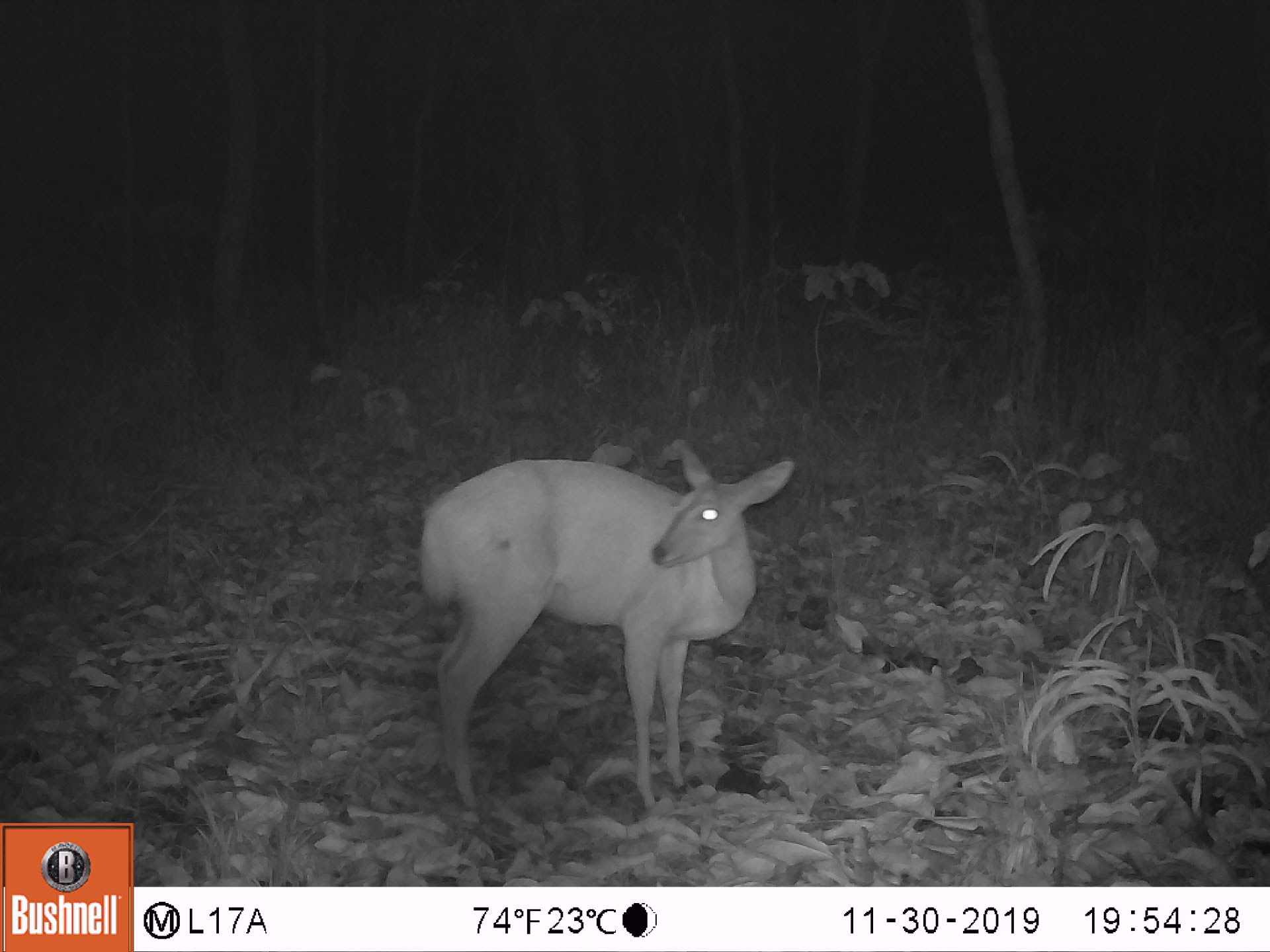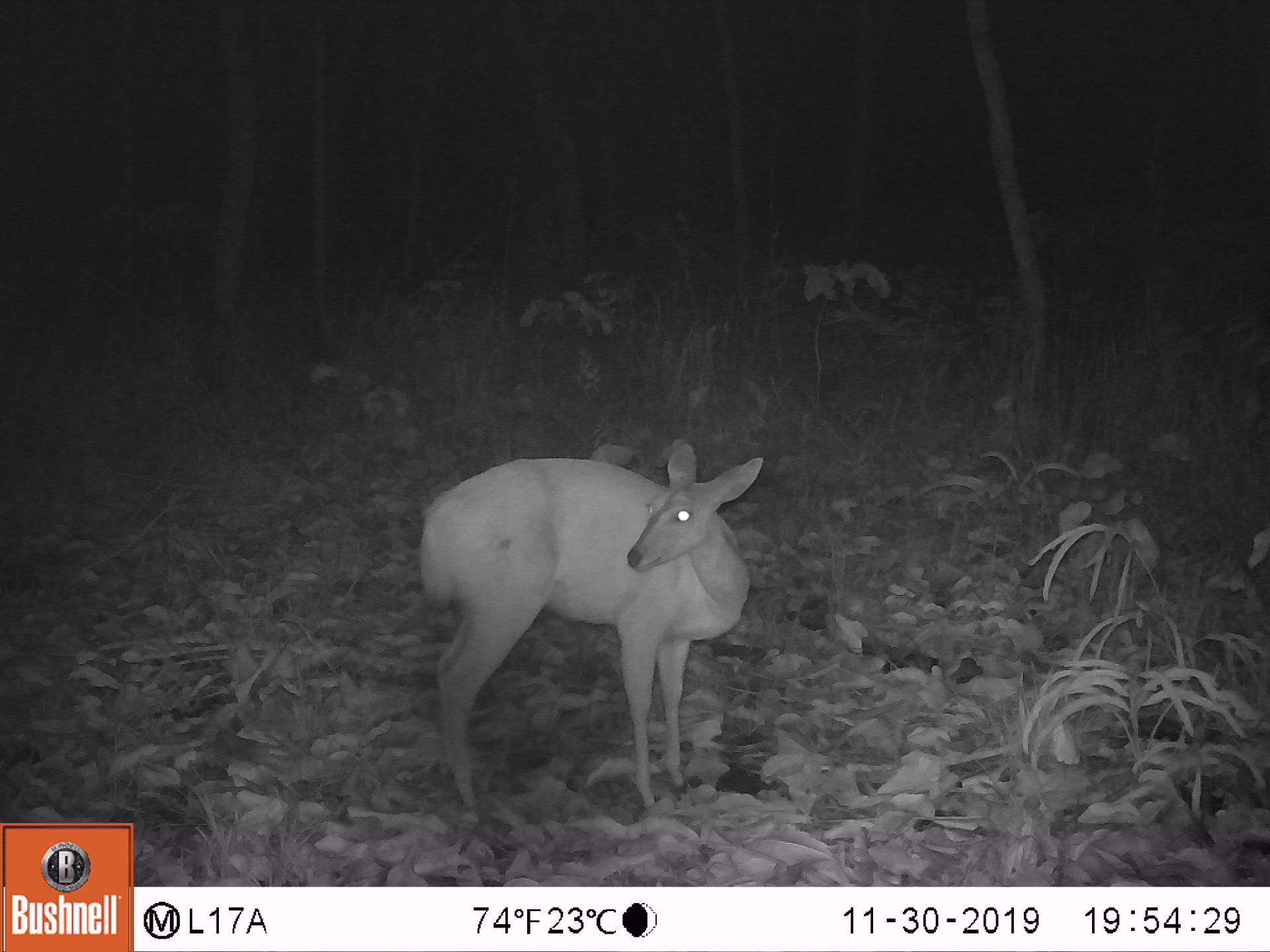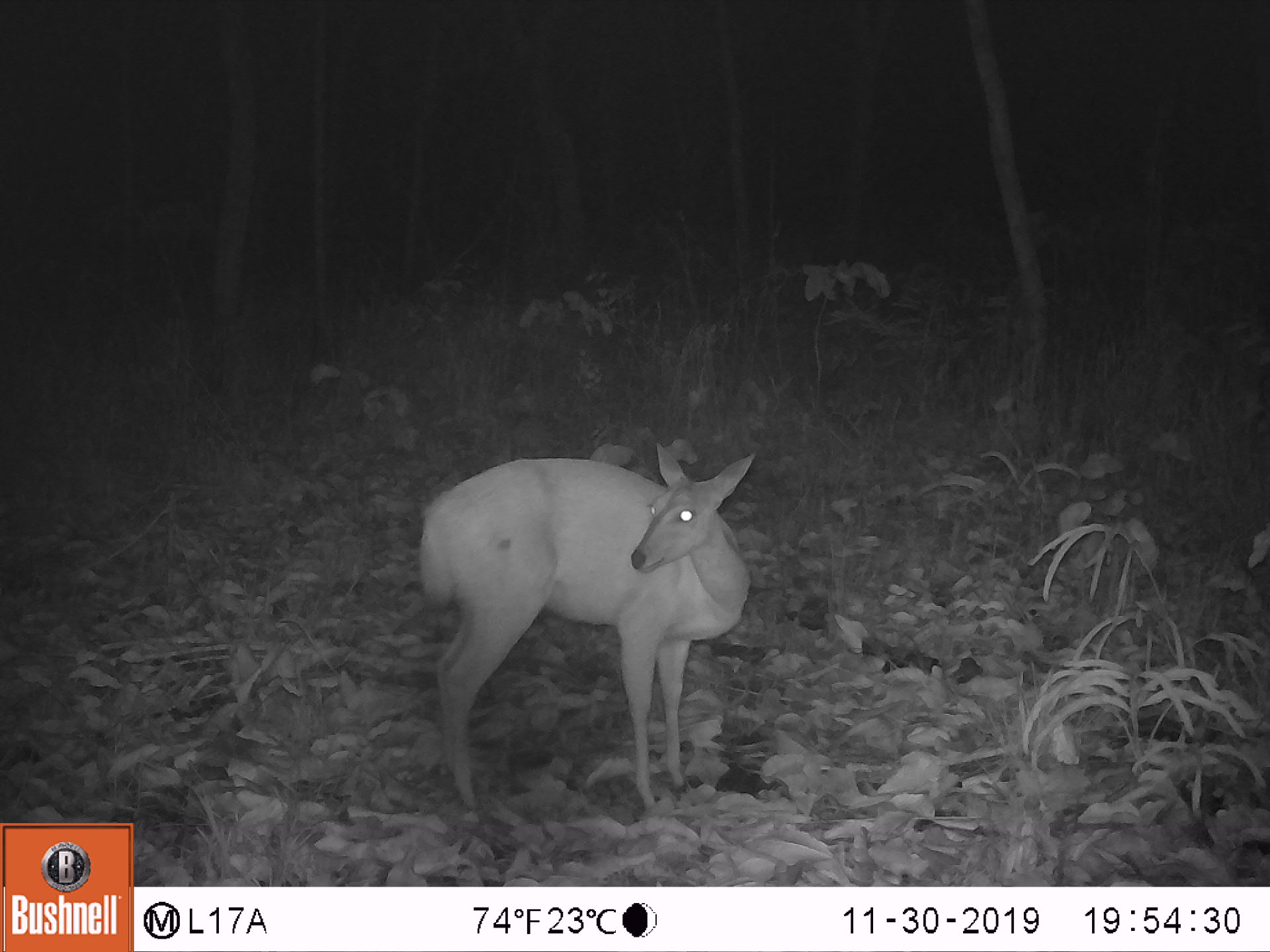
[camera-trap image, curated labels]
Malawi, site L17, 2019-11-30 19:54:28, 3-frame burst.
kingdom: Animalia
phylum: Chordata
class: Mammalia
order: Artiodactyla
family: Bovidae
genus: Redunca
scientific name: Redunca arundinum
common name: southern reedbuck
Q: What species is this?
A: Southern reedbuck (Redunca arundinum).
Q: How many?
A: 1.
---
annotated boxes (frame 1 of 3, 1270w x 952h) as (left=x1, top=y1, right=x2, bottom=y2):
southern reedbuck: (left=411, top=439, right=799, bottom=813)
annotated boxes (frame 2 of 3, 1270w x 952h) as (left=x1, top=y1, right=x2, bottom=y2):
southern reedbuck: (left=411, top=437, right=777, bottom=819)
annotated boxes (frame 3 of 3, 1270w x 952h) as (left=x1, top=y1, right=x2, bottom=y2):
southern reedbuck: (left=400, top=442, right=776, bottom=806)